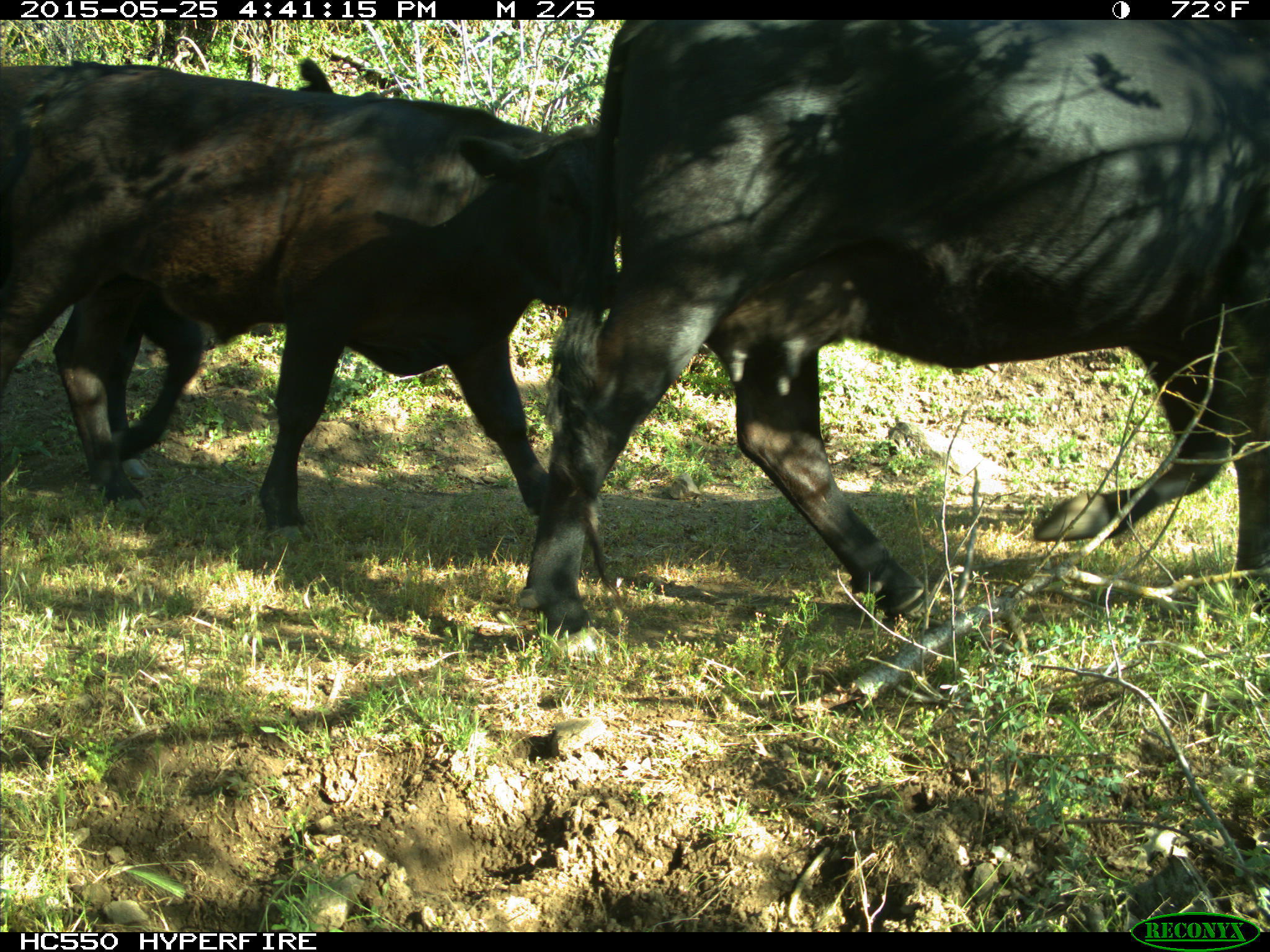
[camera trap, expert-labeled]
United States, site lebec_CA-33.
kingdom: Animalia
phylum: Chordata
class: Mammalia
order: Artiodactyla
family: Bovidae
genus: Bos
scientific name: Bos taurus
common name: domestic cow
Bos taurus (domestic cow).